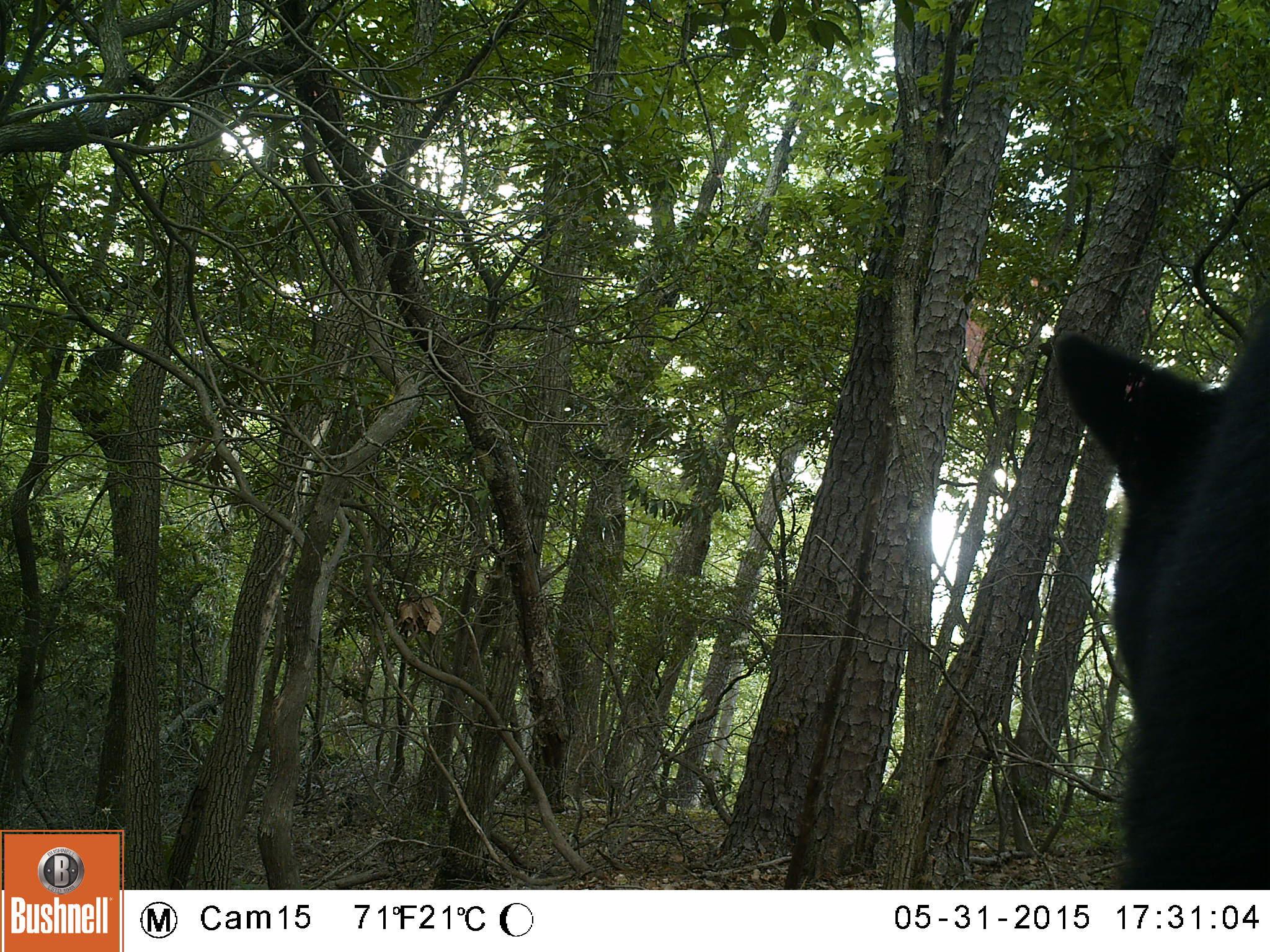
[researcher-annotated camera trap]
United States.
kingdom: Animalia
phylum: Chordata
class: Mammalia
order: Carnivora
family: Ursidae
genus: Ursus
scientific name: Ursus americanus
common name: american black bear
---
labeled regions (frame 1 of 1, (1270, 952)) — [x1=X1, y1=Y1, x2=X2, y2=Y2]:
American Black Bear: [x1=1029, y1=306, x2=1270, y2=887]